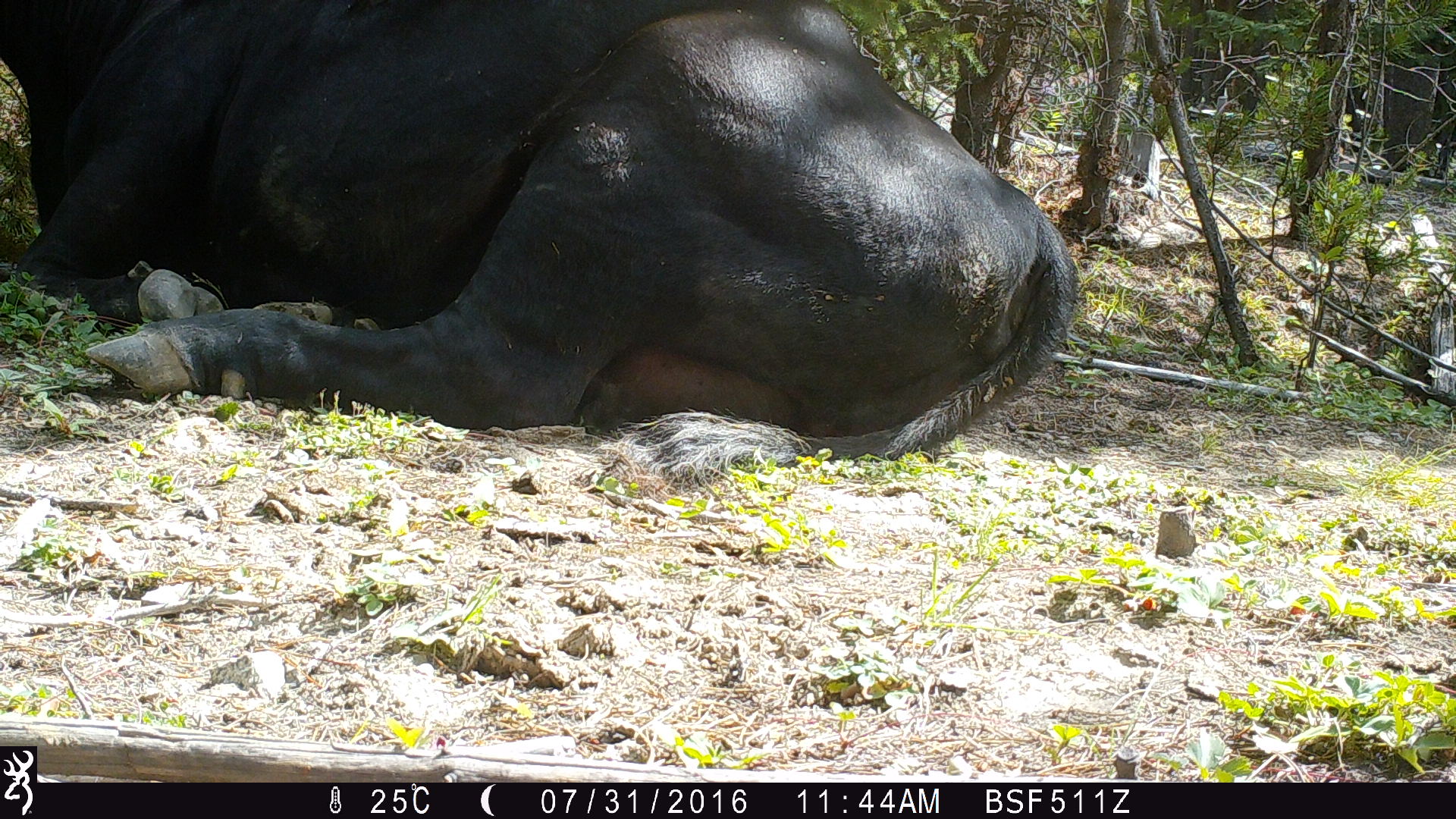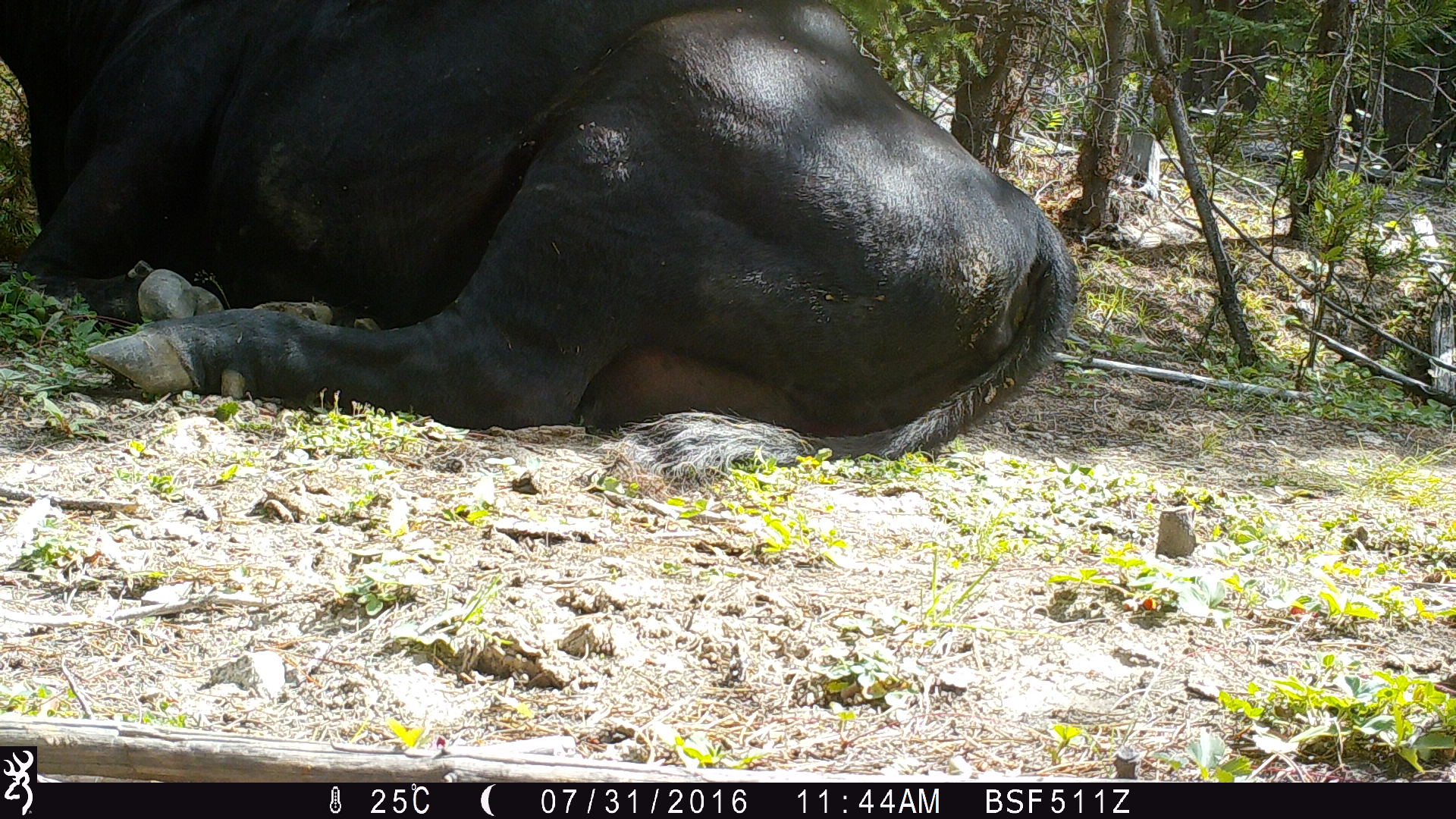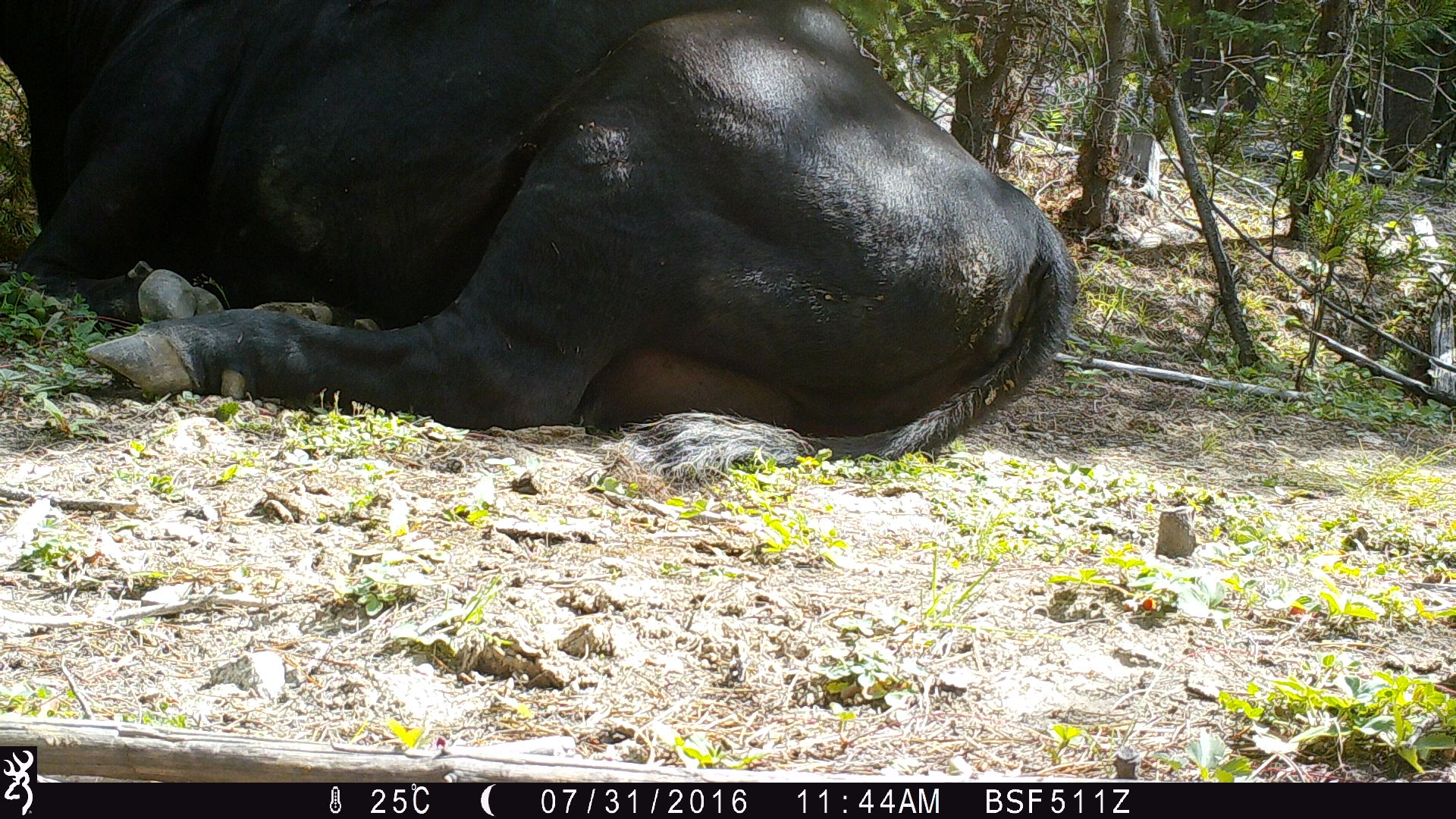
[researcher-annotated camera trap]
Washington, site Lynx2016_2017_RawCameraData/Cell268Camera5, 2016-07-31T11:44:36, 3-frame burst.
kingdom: Animalia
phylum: Chordata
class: Mammalia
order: Artiodactyla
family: Bovidae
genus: Bos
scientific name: Bos taurus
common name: domestic cattle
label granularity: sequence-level